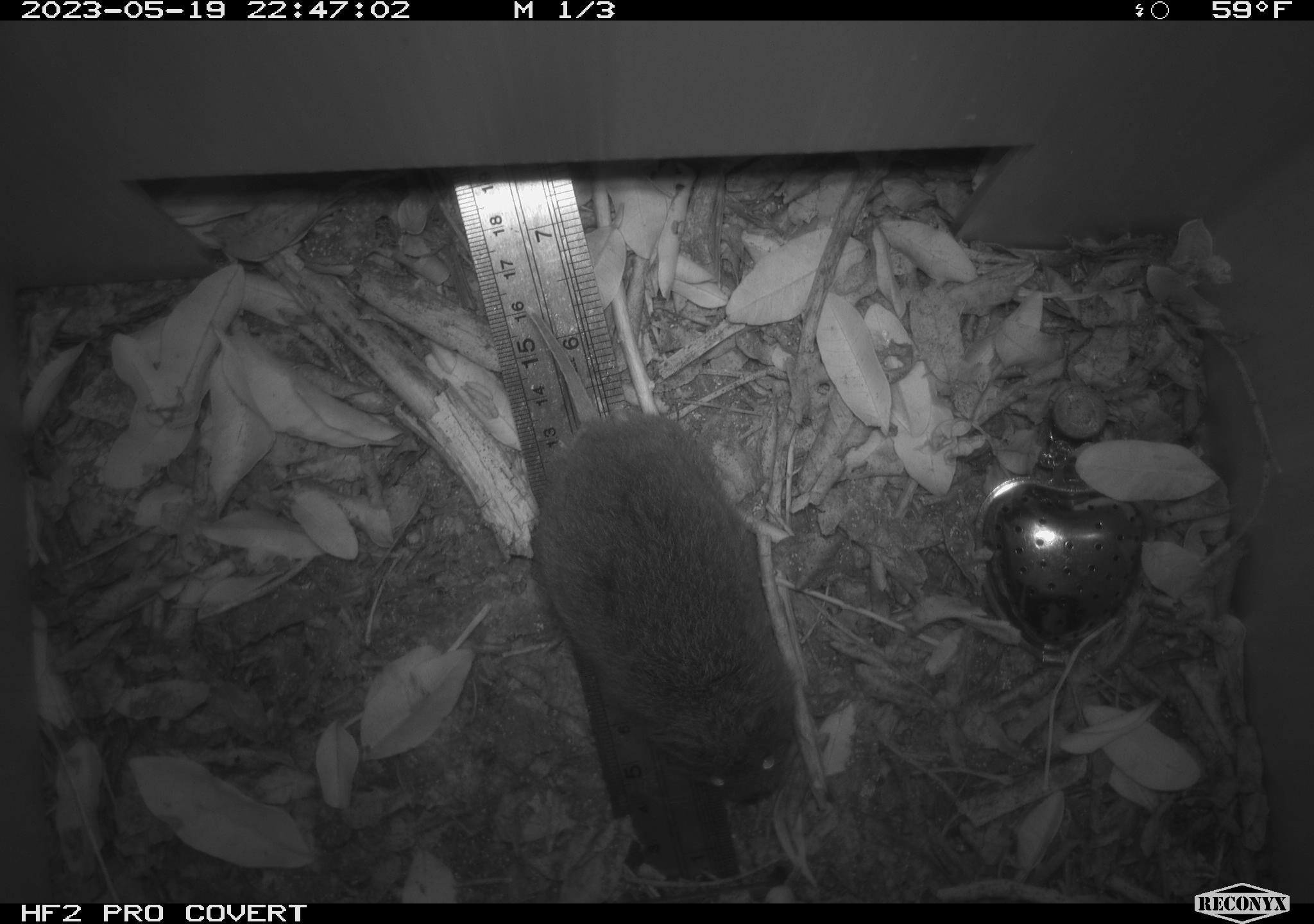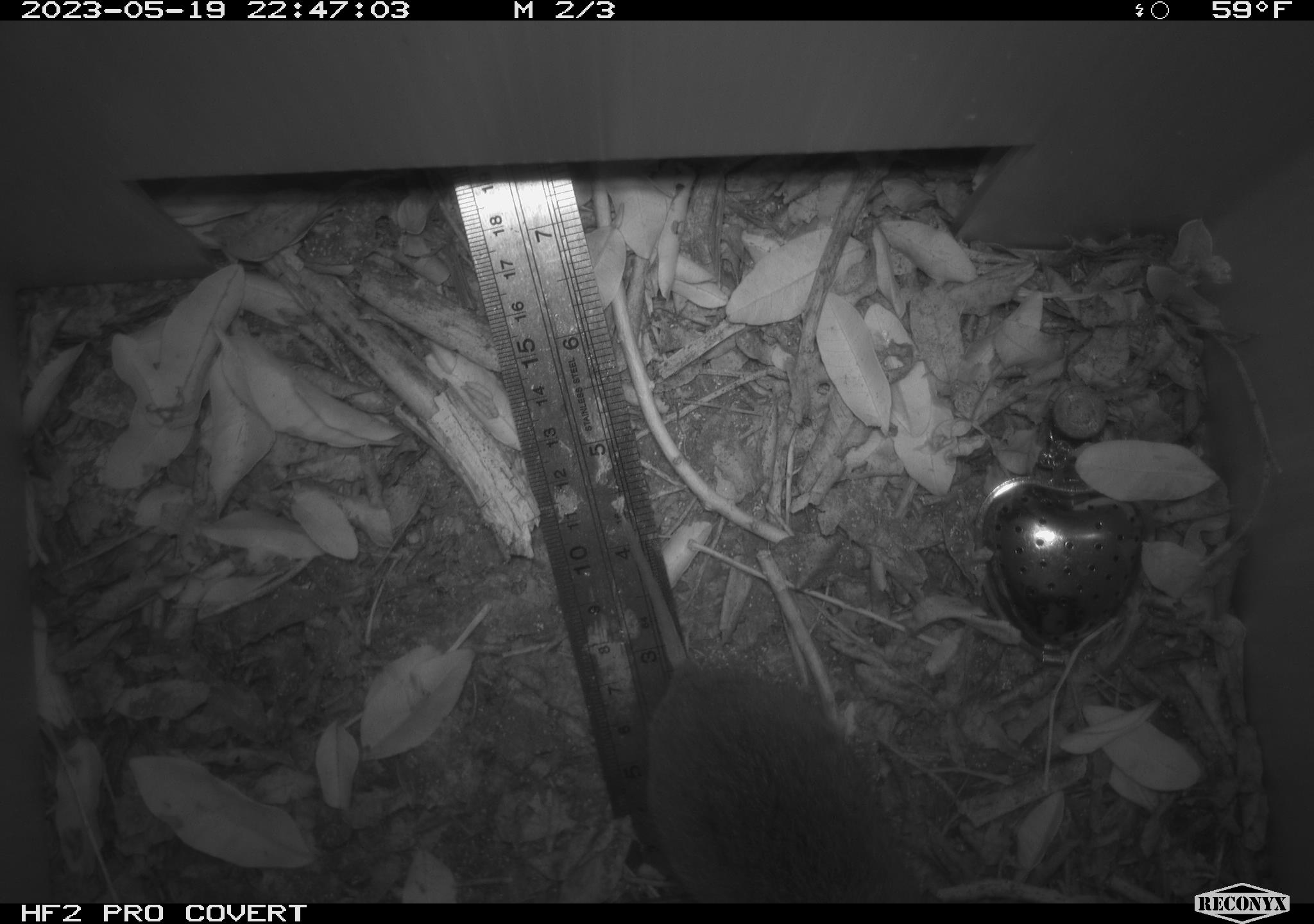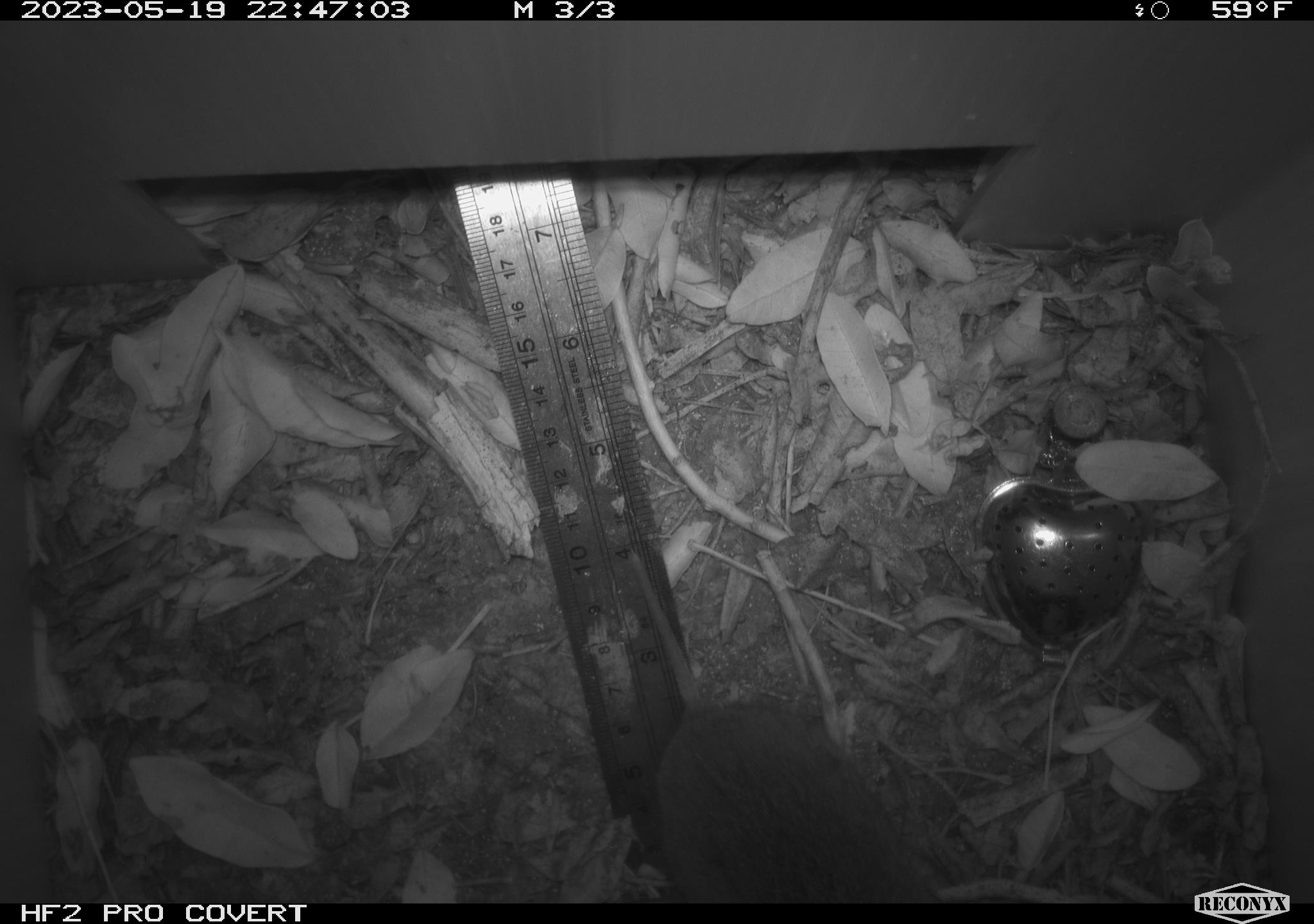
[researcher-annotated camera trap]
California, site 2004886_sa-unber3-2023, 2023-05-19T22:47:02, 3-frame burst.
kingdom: Animalia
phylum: Chordata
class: Mammalia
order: Rodentia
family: Cricetidae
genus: Microtus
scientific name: Microtus californicus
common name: california vole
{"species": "california vole (Microtus californicus)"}